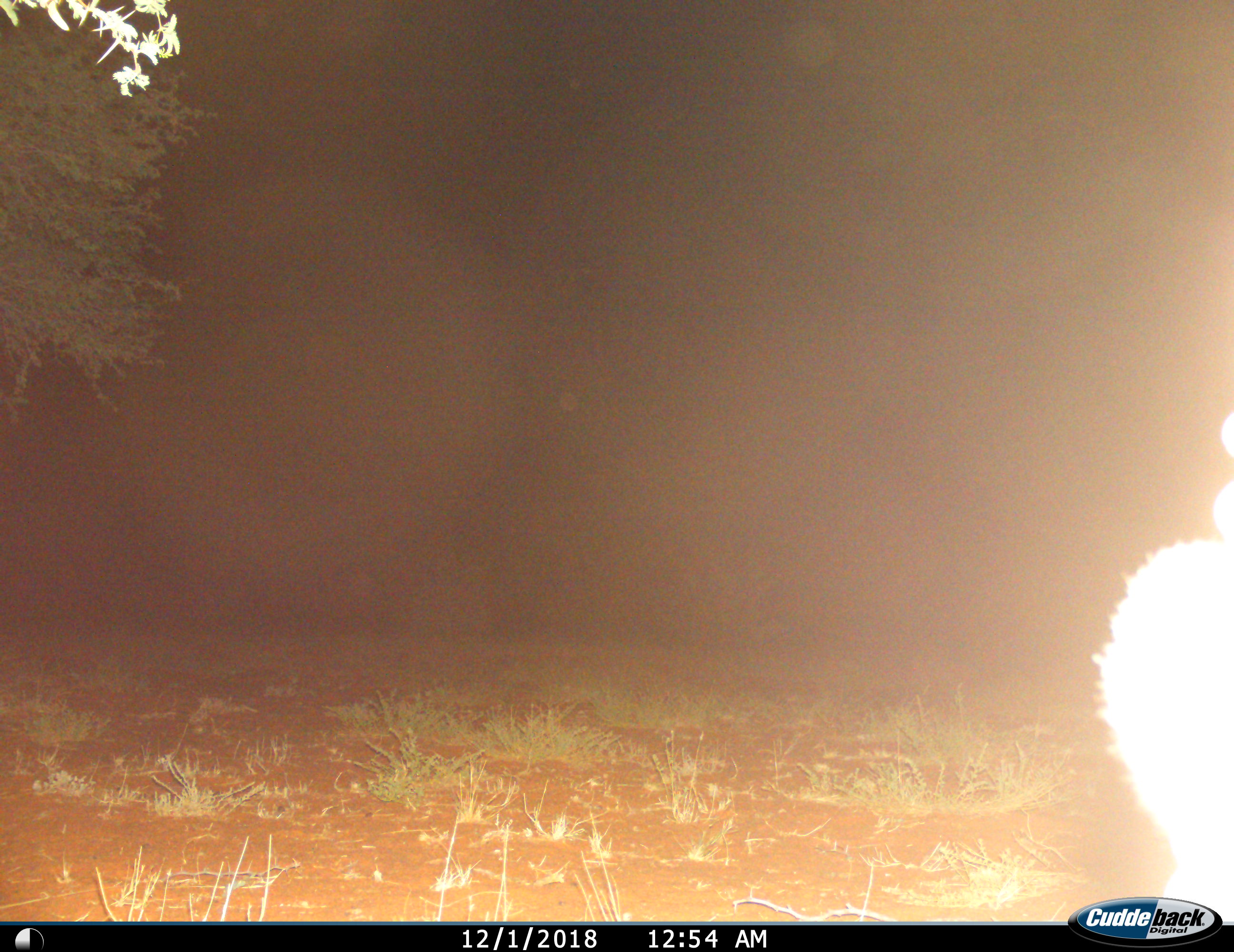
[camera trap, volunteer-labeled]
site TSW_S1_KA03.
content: unidentified animal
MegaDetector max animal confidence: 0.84